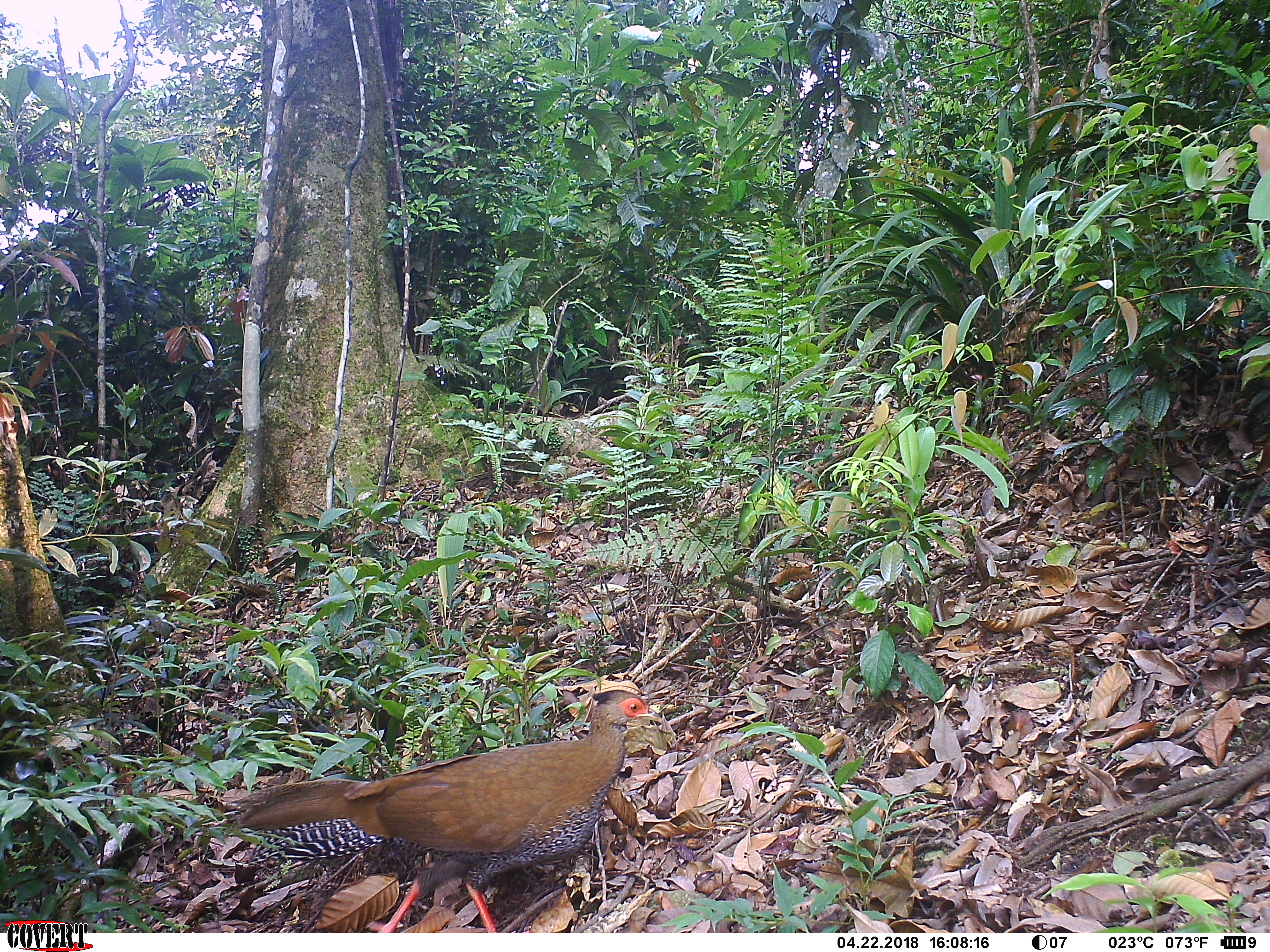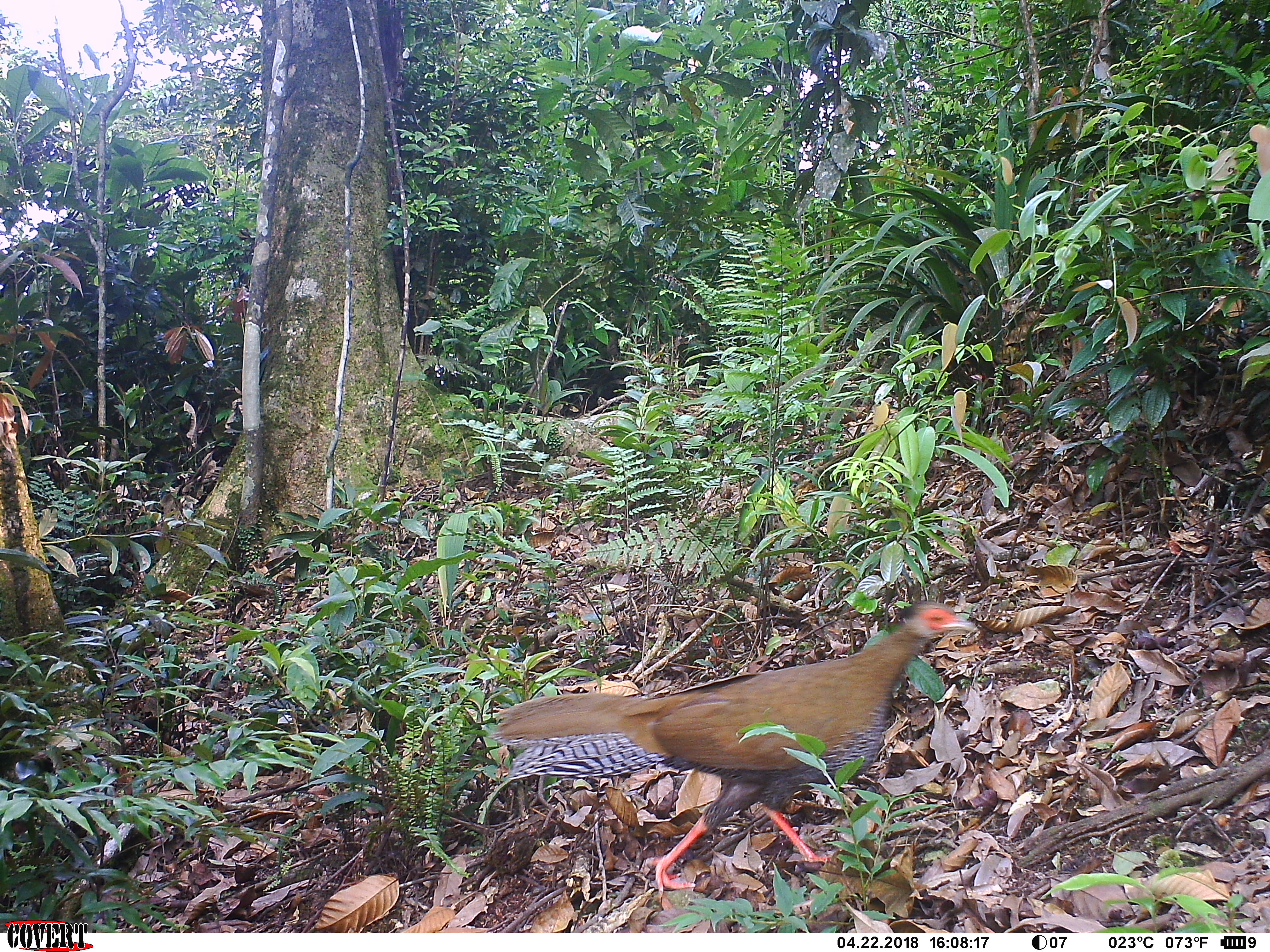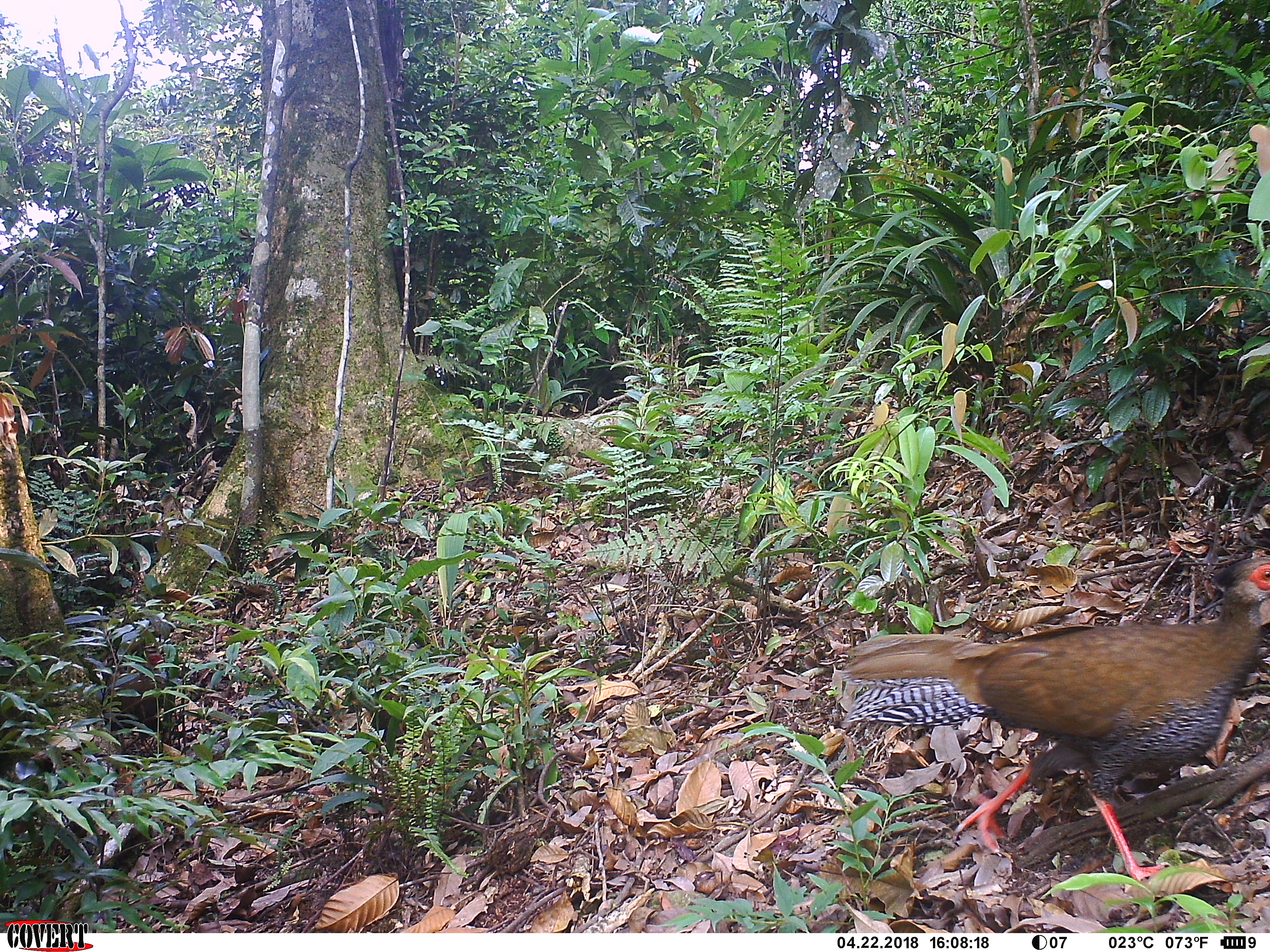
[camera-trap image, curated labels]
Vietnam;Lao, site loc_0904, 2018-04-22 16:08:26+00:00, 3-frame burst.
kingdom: Animalia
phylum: Chordata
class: Aves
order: Galliformes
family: Phasianidae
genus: Lophura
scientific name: Lophura nycthemera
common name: silver pheasant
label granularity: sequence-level